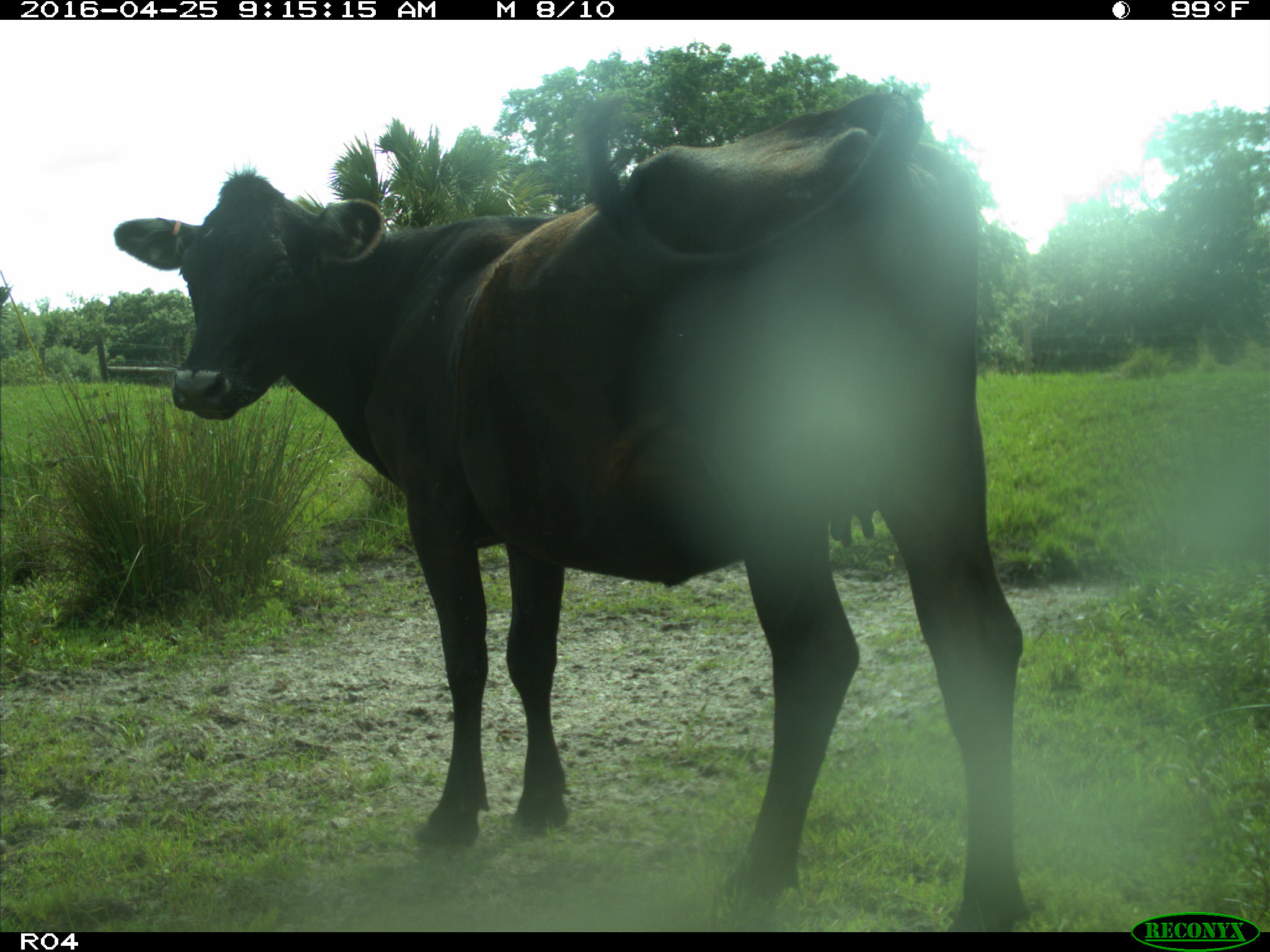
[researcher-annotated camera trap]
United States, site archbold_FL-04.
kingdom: Animalia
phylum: Chordata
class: Mammalia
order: Artiodactyla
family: Bovidae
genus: Bos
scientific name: Bos taurus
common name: domestic cow